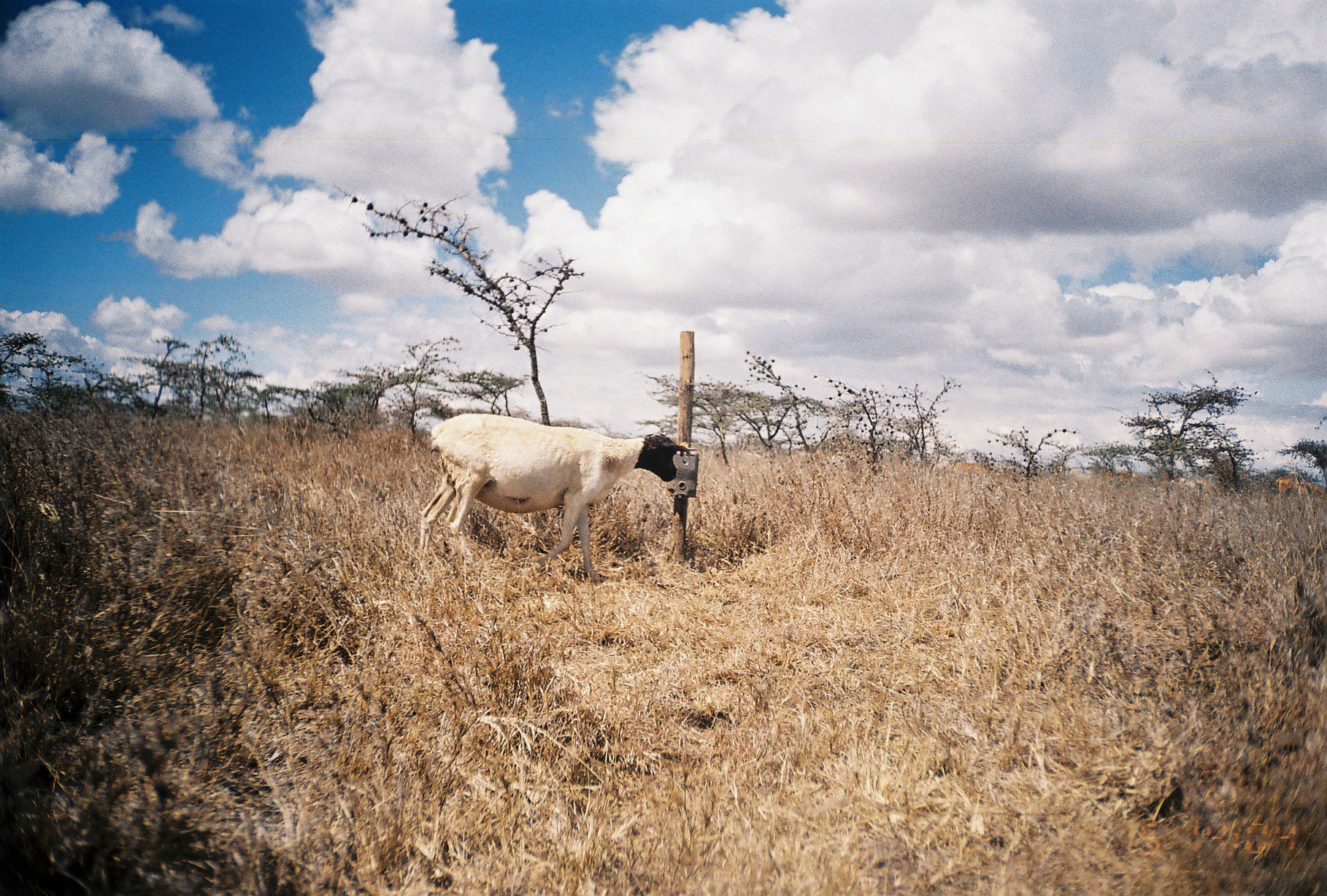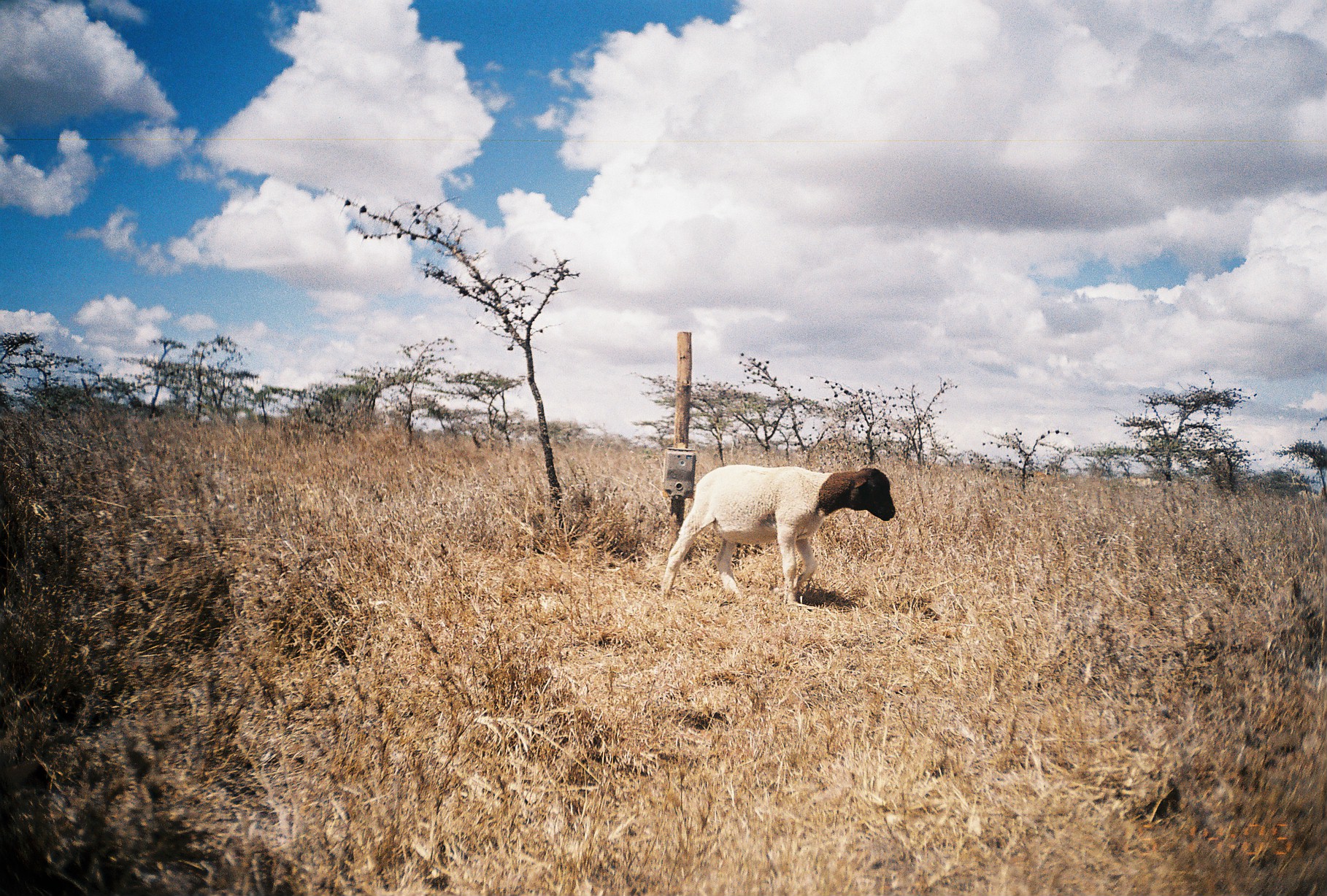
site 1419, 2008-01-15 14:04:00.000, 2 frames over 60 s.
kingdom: Animalia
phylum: Chordata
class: Mammalia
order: Artiodactyla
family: Bovidae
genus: Bos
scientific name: Bos taurus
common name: domestic cattle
Bos taurus (domestic cattle), count 7.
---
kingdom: Animalia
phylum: Chordata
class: Mammalia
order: Artiodactyla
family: Bovidae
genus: Ovis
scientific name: Ovis aries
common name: domestic sheep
Ovis aries (domestic sheep), count 1.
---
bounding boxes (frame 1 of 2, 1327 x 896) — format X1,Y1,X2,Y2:
bos taurus: 412,408,699,582; 1273,473,1326,509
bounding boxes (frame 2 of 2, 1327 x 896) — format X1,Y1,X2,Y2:
ovis aries: 659,464,895,606